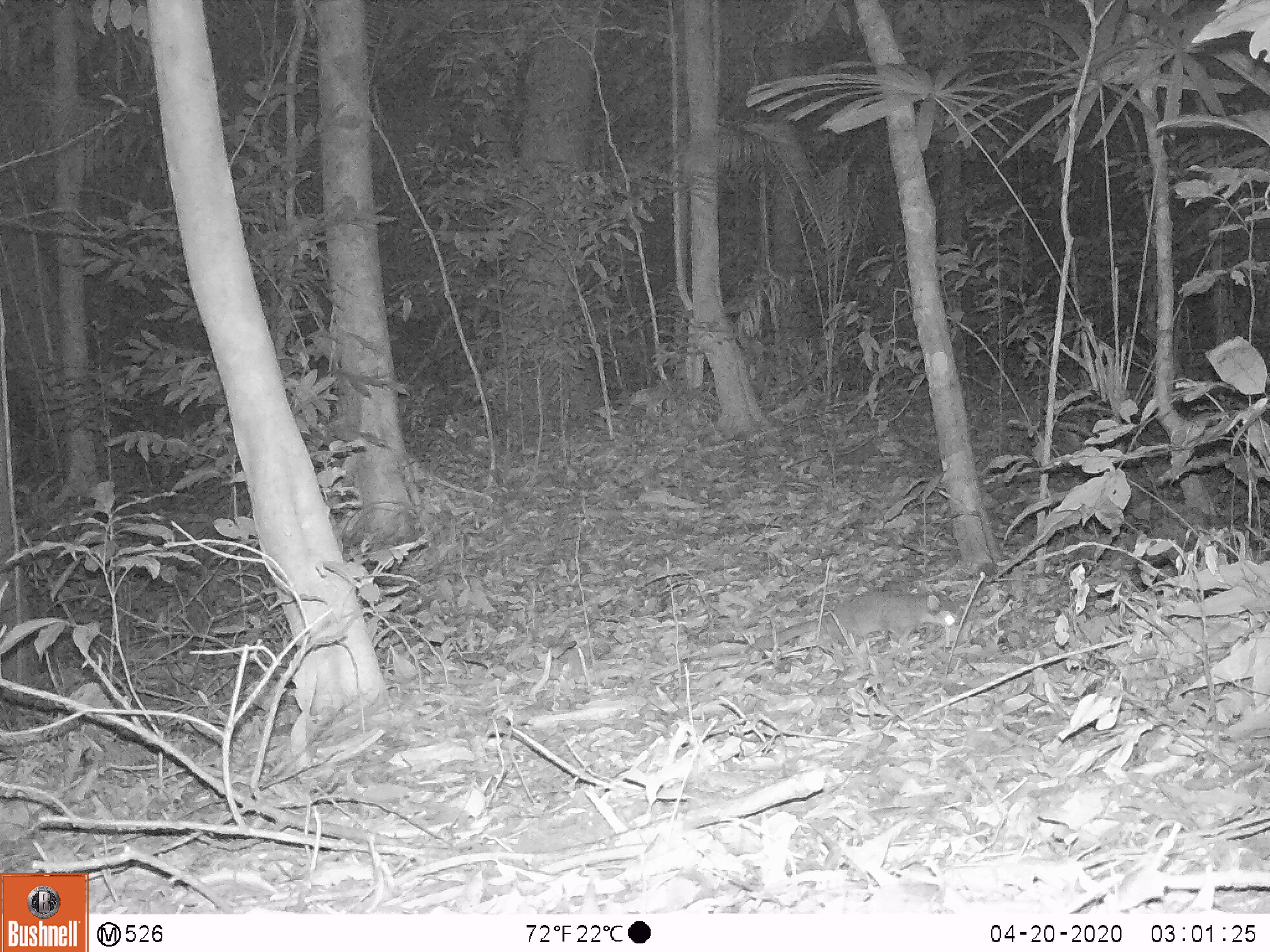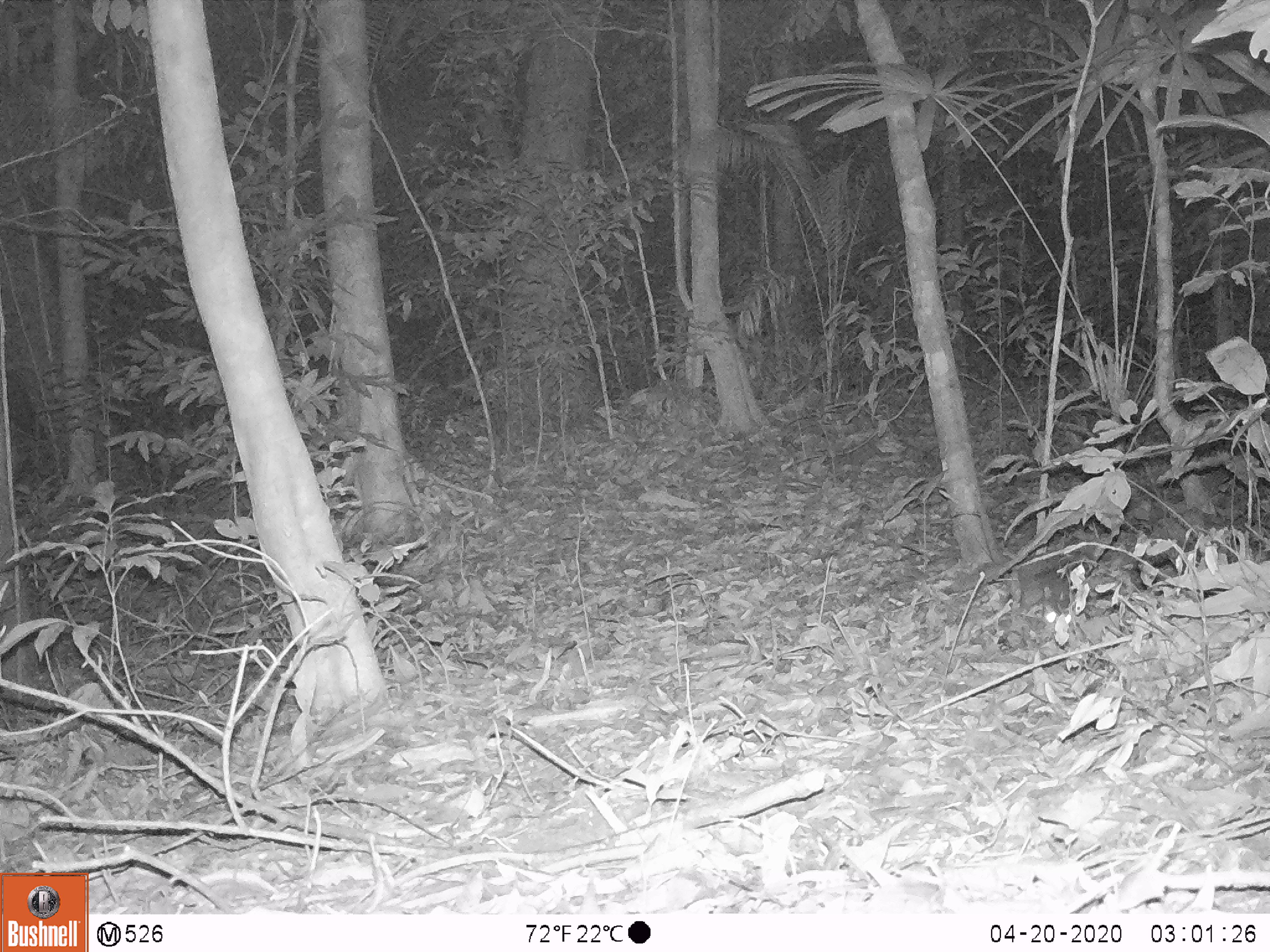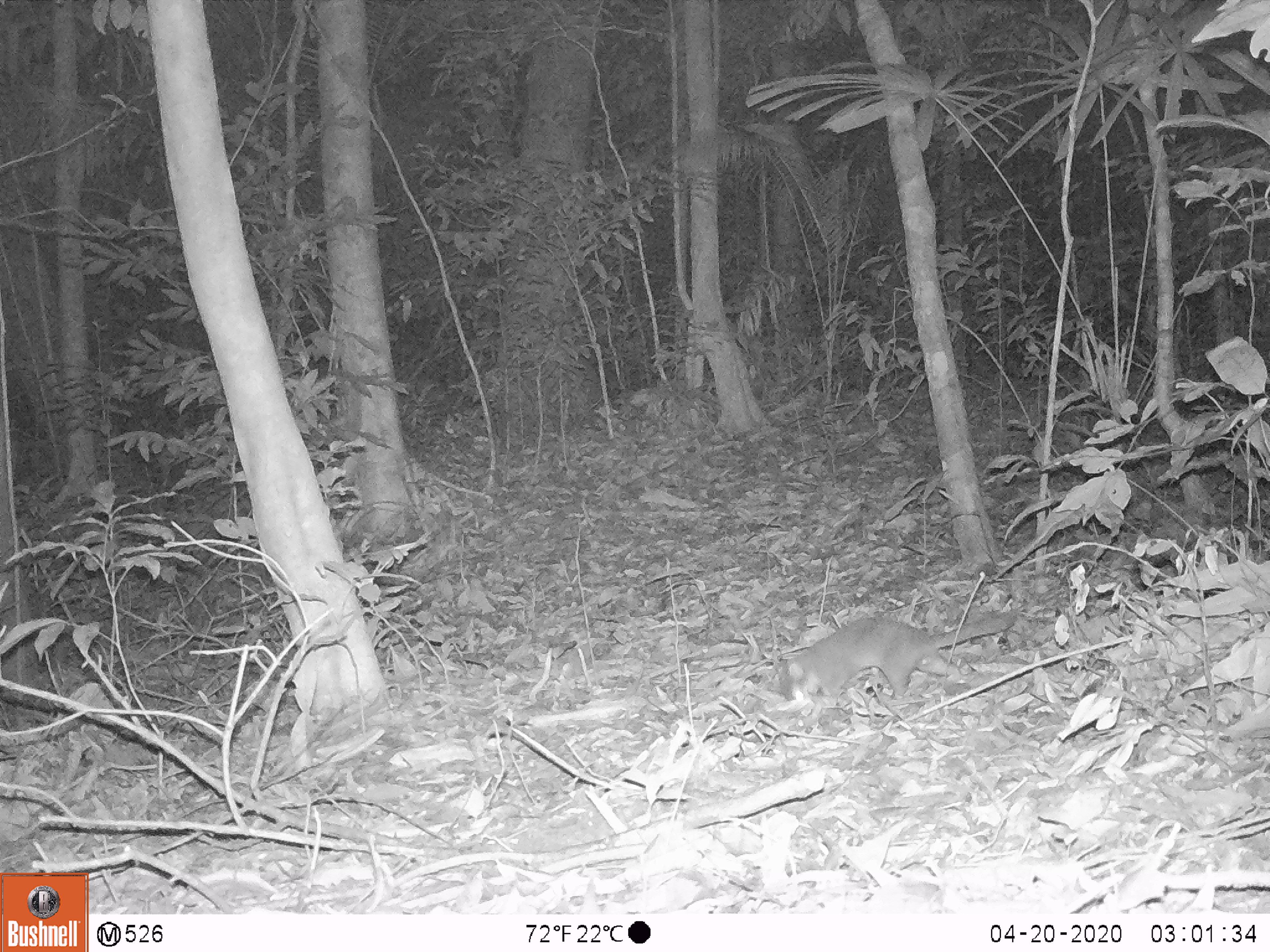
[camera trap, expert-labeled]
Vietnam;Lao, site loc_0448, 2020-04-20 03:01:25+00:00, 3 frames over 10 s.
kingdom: Animalia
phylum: Chordata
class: Mammalia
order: Carnivora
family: Mustelidae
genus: Melogale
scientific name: Melogale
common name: ferret badger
Ferret badger (Melogale). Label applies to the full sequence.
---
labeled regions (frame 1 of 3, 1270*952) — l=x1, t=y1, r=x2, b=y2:
ferret badger: l=746, t=589, r=961, b=657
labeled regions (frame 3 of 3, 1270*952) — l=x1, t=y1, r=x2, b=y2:
ferret badger: l=776, t=609, r=1020, b=705